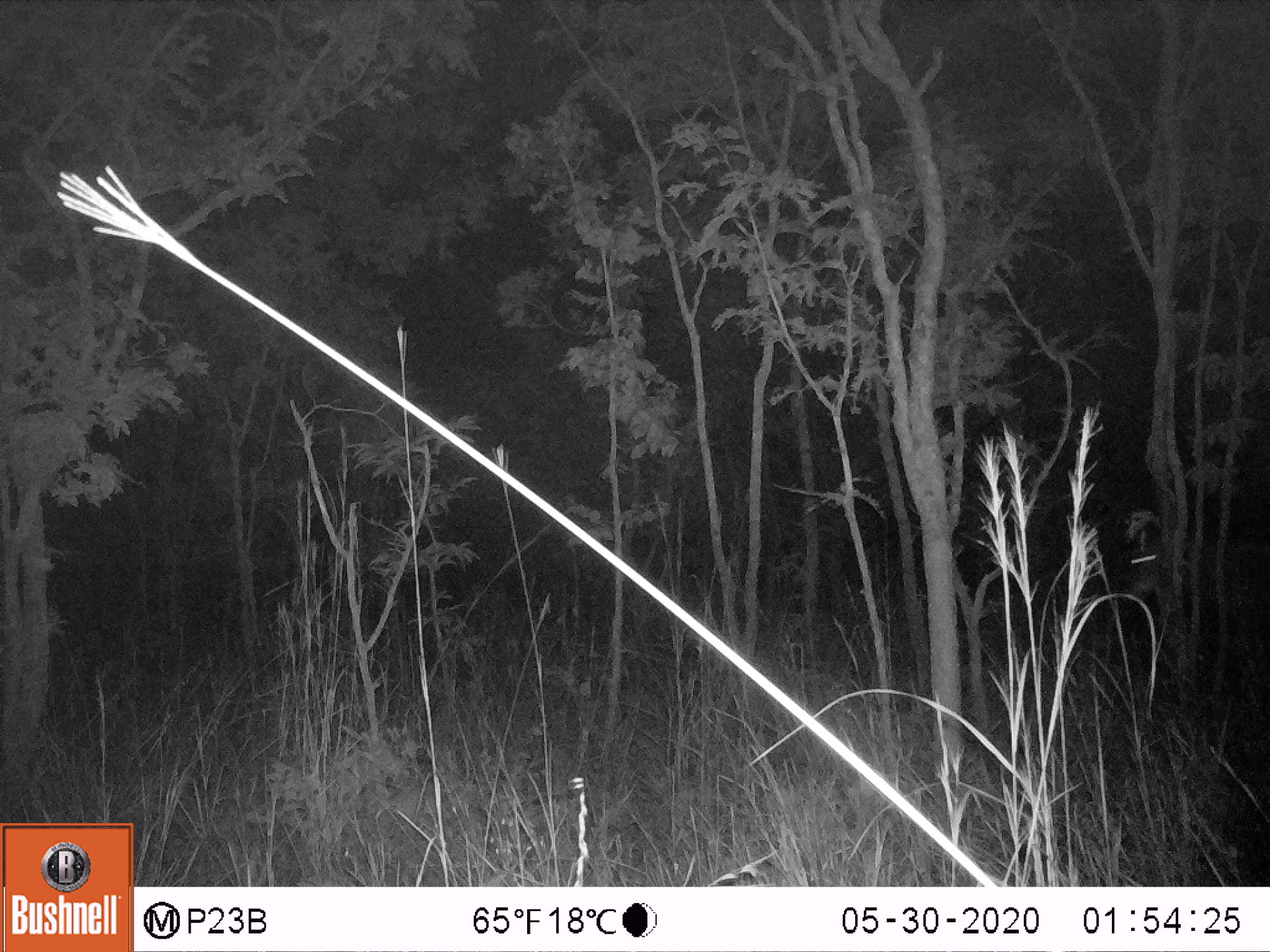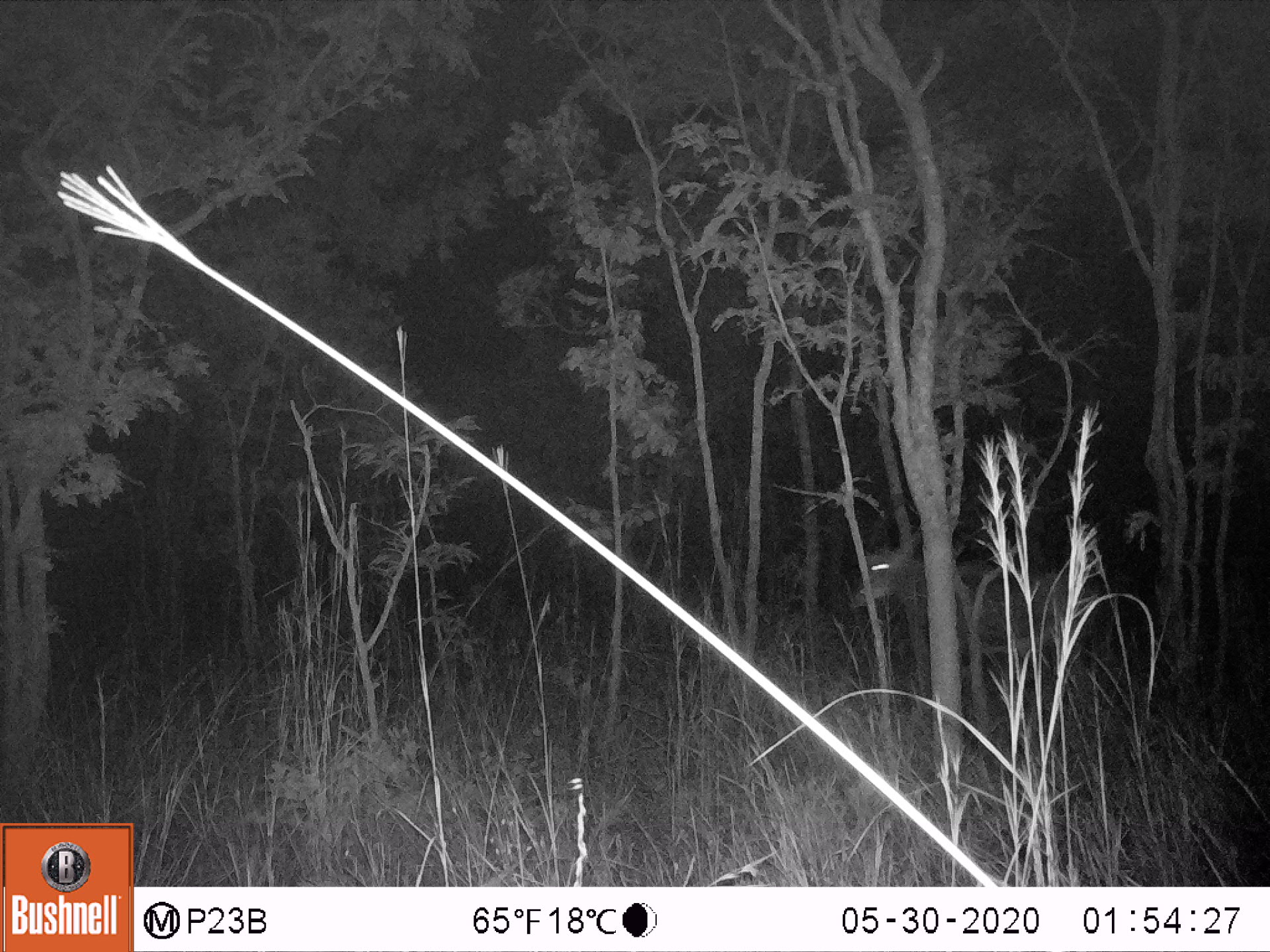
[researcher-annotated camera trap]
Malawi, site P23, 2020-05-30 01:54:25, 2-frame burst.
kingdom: Animalia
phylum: Chordata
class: Mammalia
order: Artiodactyla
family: Bovidae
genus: Hippotragus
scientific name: Hippotragus niger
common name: sable antelope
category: sable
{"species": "sable (sable antelope) (Hippotragus niger)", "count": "1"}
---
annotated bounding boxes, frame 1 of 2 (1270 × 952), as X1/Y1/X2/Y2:
sable: 1125/523/1262/671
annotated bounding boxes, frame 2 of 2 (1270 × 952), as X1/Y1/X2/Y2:
sable: 848/503/1093/696